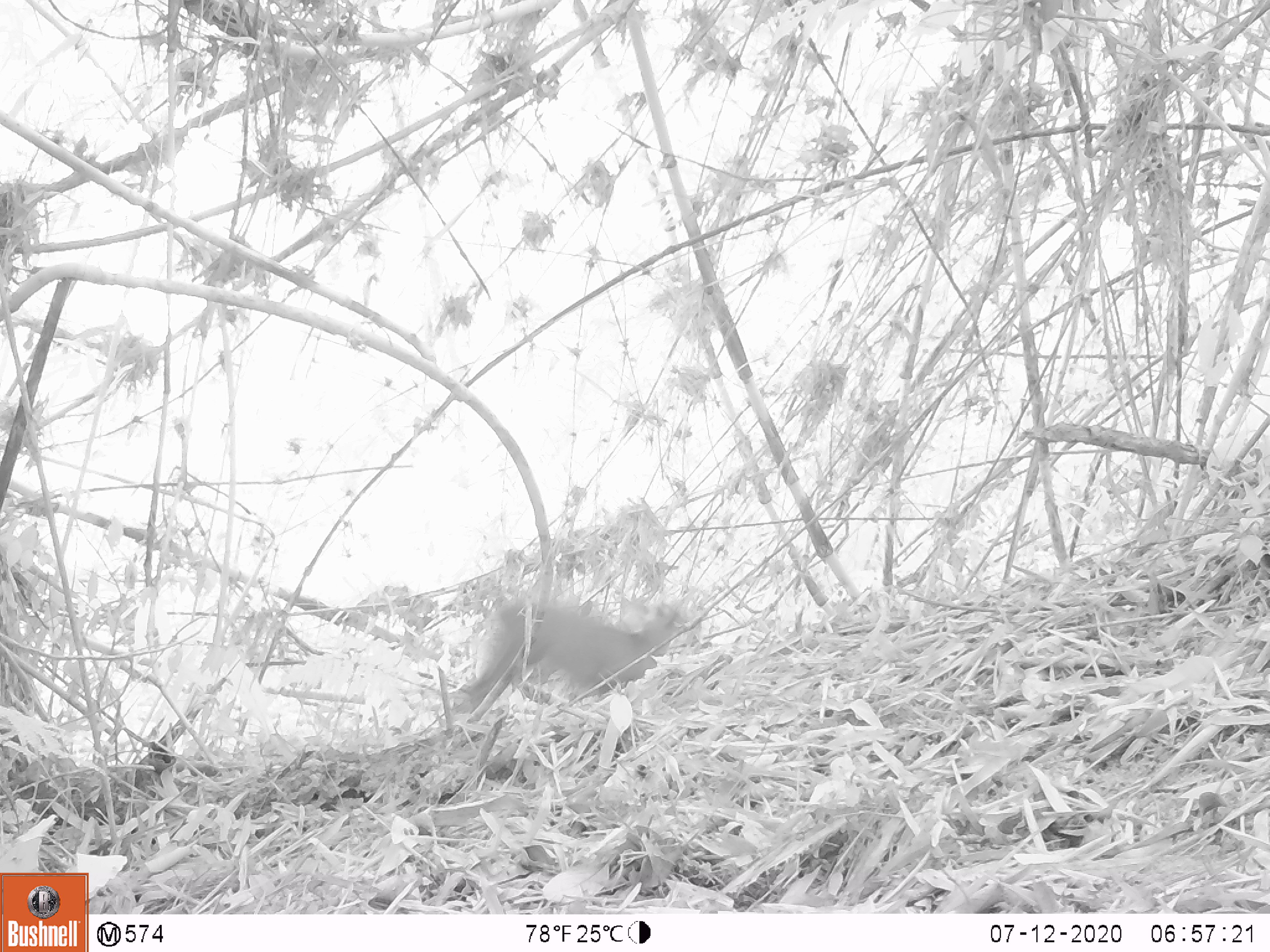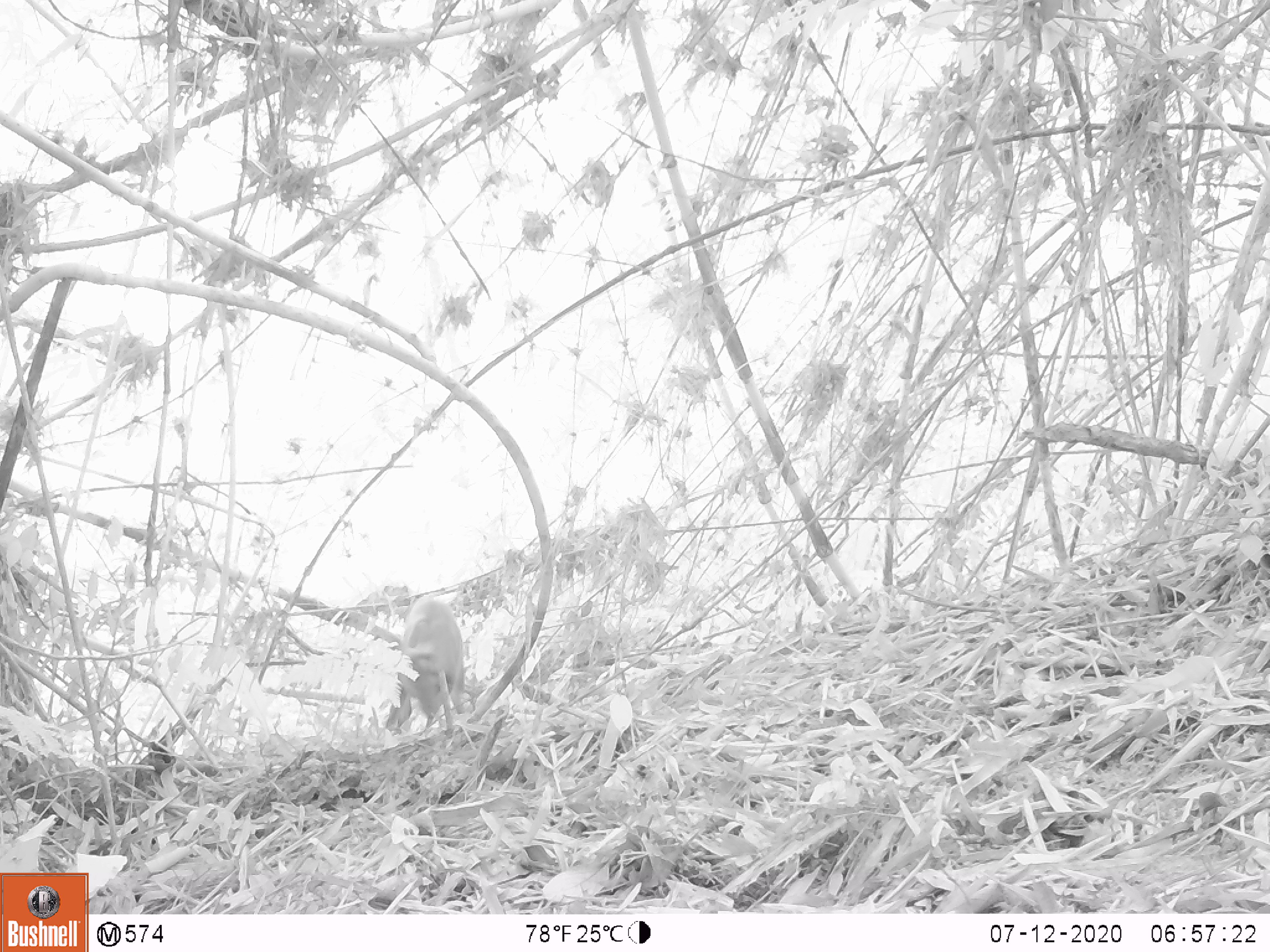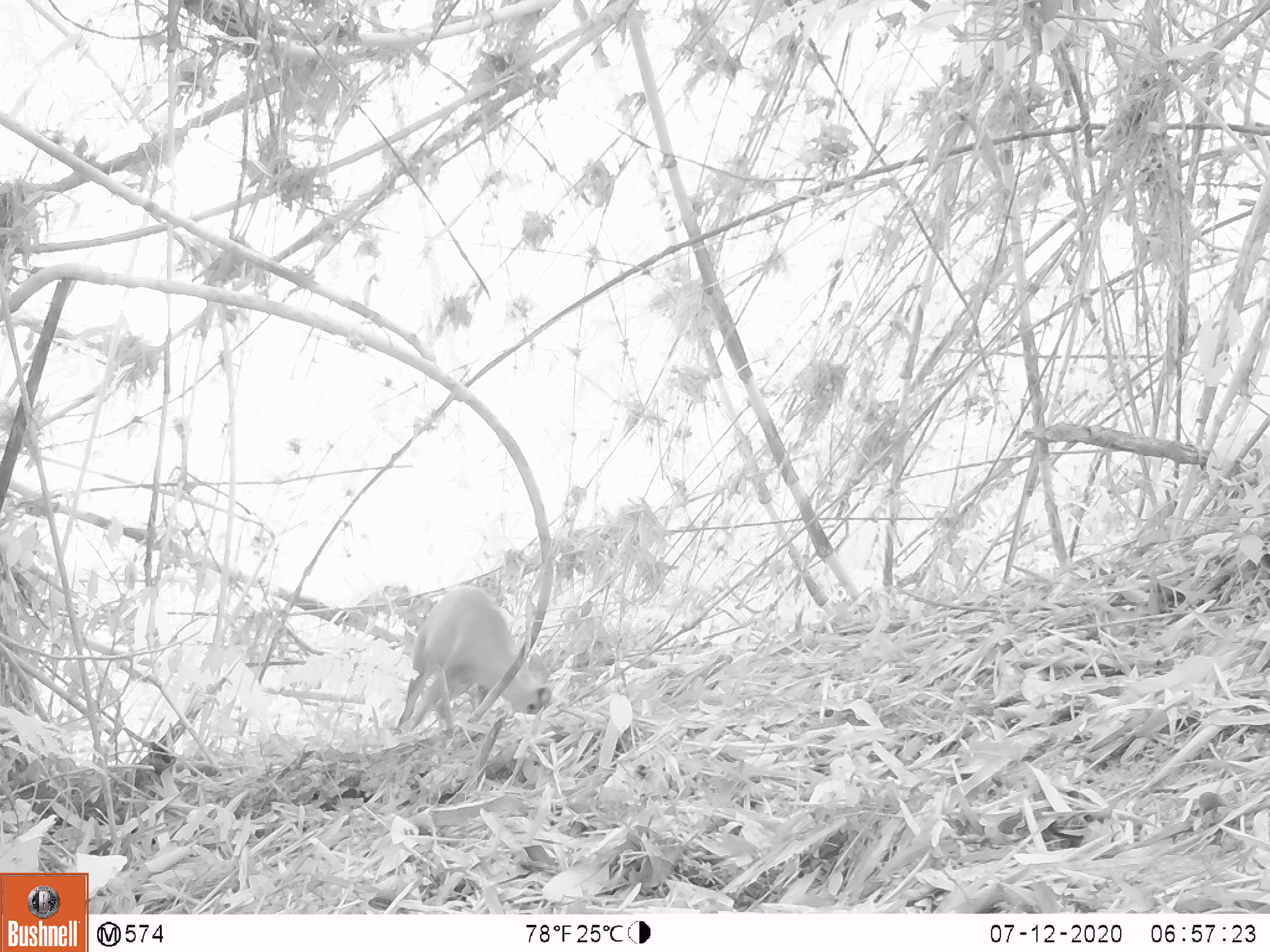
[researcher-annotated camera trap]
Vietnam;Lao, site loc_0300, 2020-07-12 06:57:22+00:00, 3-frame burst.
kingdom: Animalia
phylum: Chordata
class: Mammalia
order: Artiodactyla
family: Cervidae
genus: Muntiacus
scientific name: Muntiacus rooseveltorum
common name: roosevelt's muntjac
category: roosevelts muntjac group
Roosevelts muntjac group (roosevelt's muntjac) (Muntiacus rooseveltorum). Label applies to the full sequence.